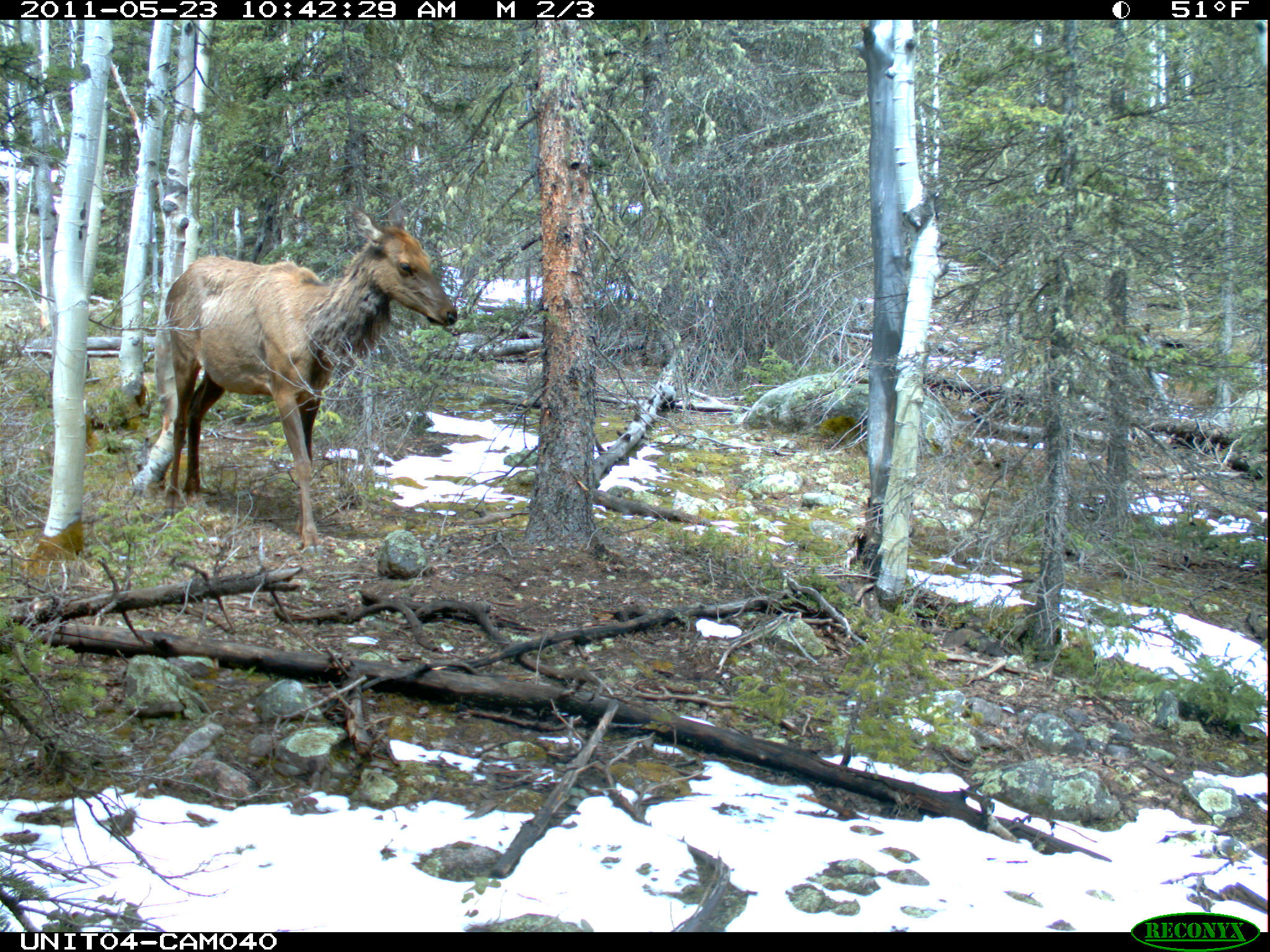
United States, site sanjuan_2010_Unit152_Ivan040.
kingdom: Animalia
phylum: Chordata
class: Mammalia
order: Artiodactyla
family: Cervidae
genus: Cervus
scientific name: Cervus elaphus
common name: red deer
Cervus elaphus (red deer).